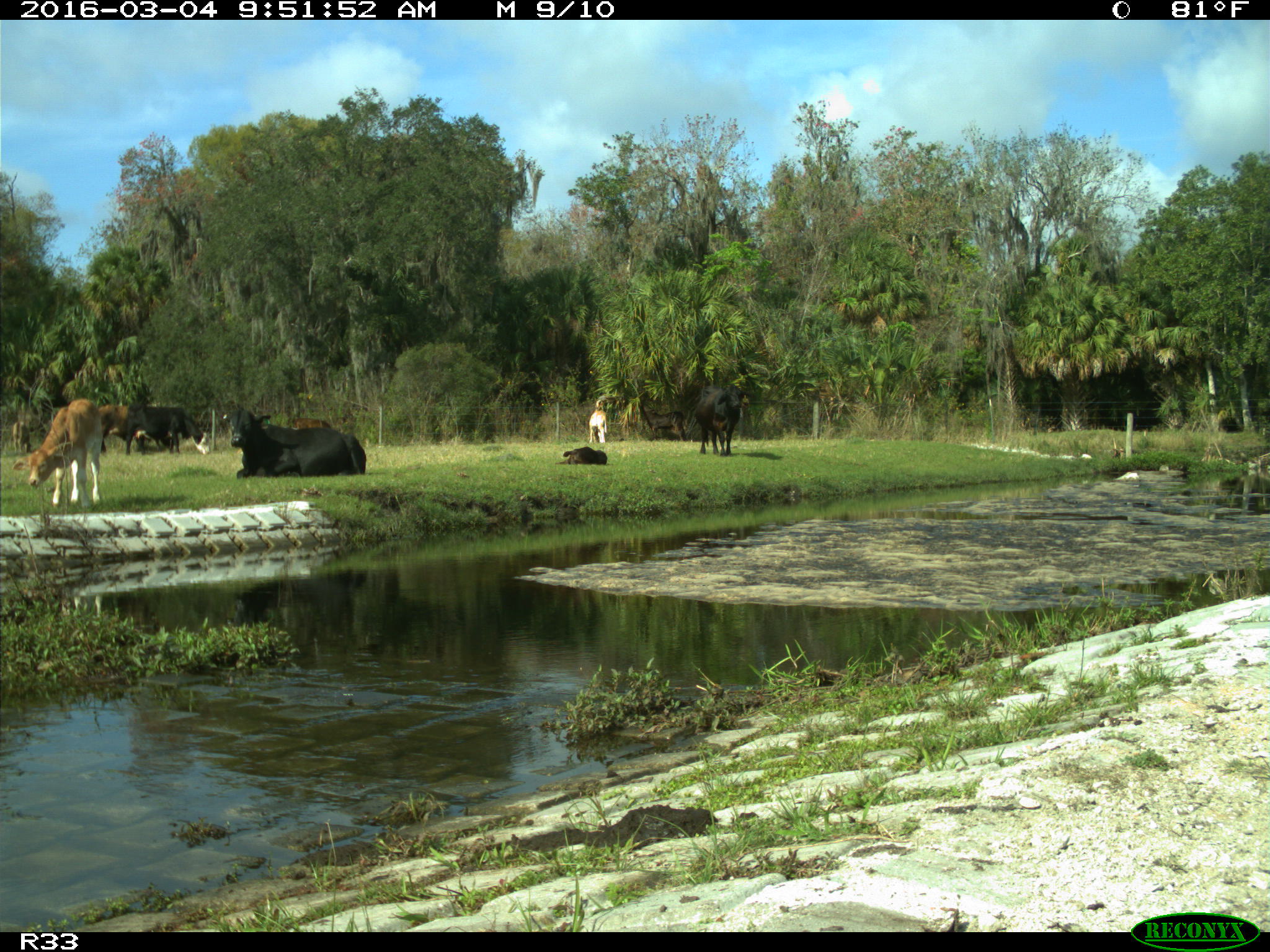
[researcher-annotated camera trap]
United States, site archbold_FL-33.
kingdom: Animalia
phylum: Chordata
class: Mammalia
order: Artiodactyla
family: Bovidae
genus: Bos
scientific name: Bos taurus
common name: domestic cow